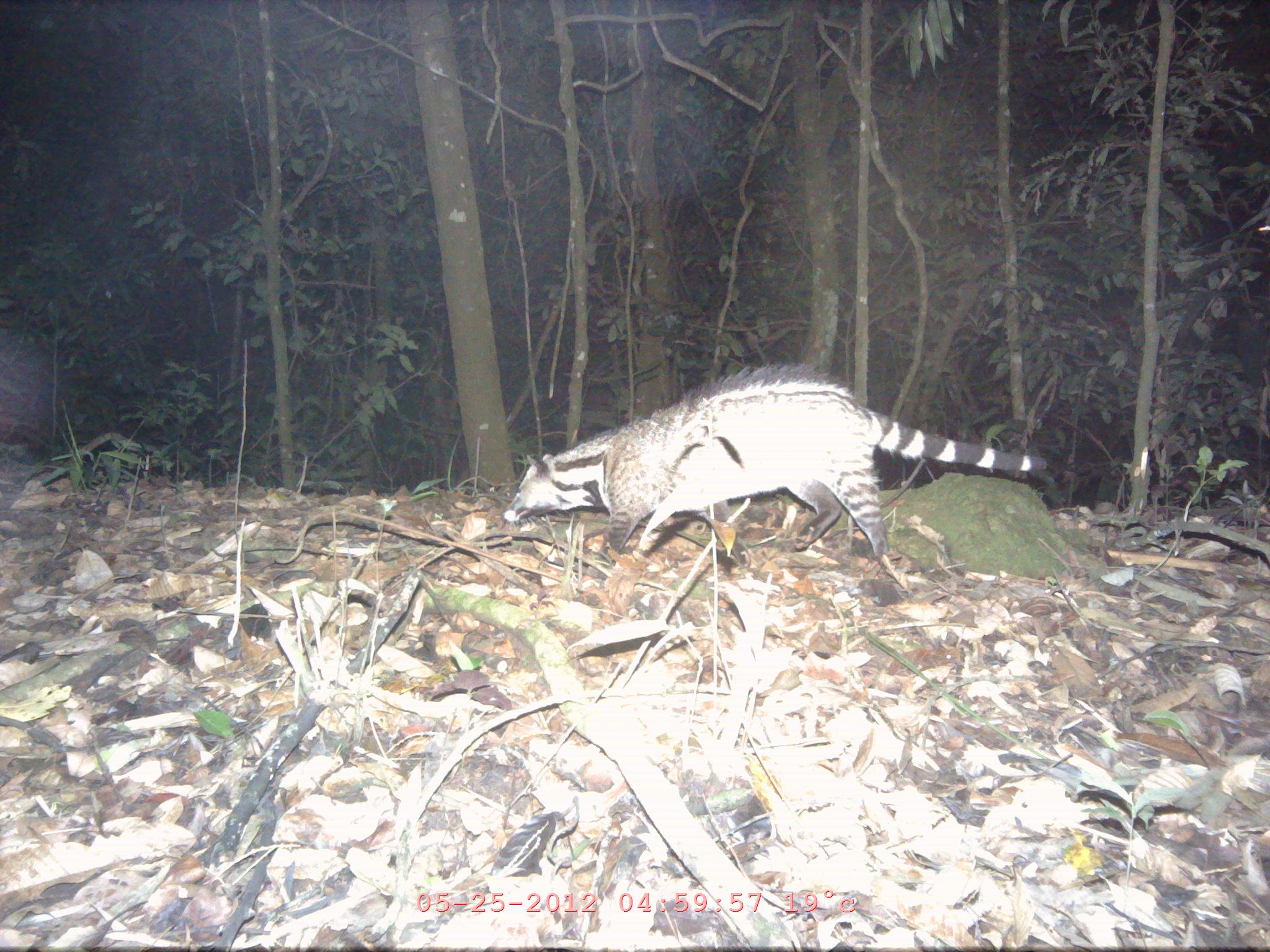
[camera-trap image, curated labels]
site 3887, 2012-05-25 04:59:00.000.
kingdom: Animalia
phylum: Chordata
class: Mammalia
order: Carnivora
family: Viverridae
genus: Viverra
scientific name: Viverra zibetha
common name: large indian civet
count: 1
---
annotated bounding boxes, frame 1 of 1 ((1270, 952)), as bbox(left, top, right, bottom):
viverra zibetha: bbox(501, 363, 1045, 580)